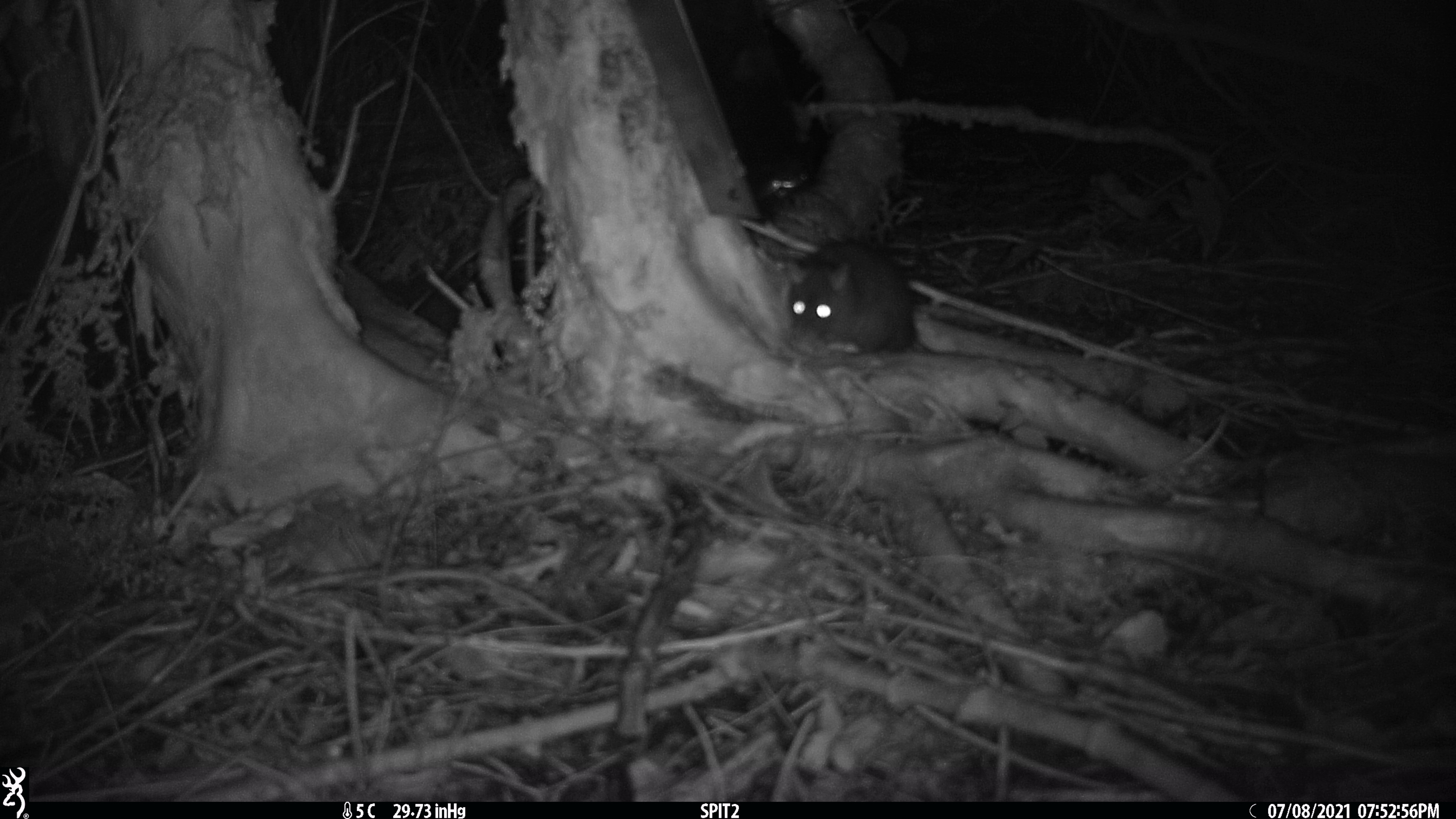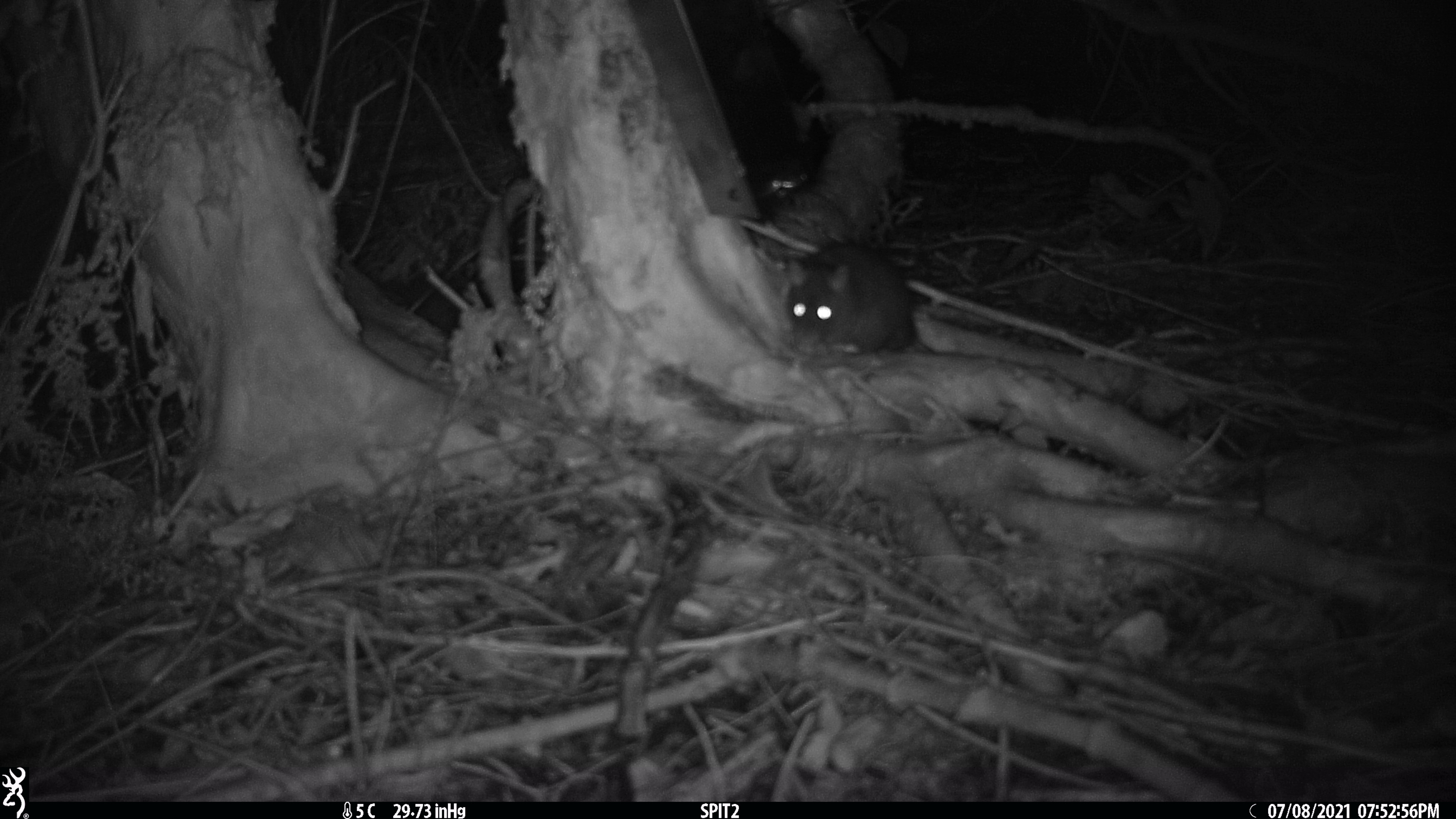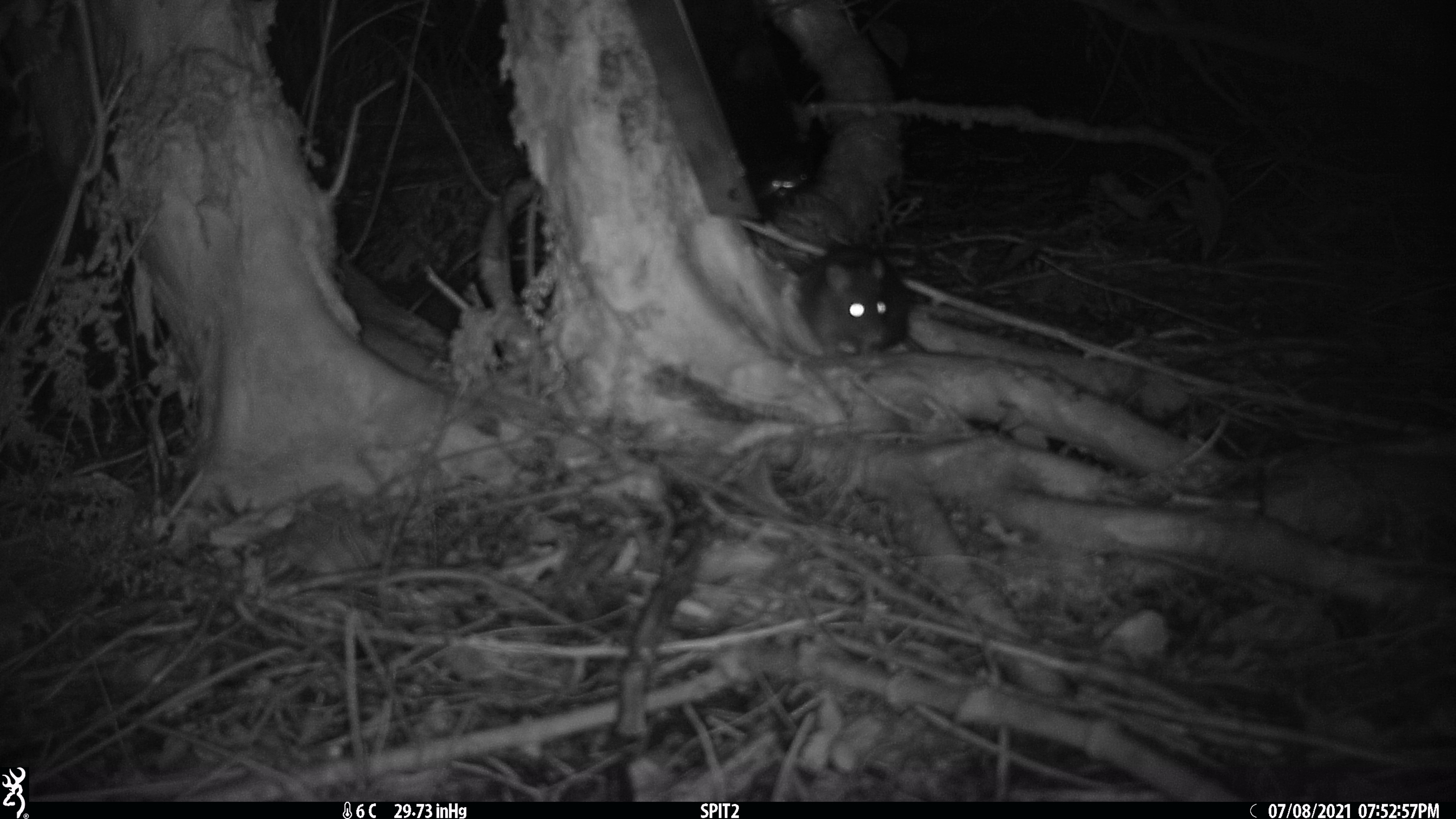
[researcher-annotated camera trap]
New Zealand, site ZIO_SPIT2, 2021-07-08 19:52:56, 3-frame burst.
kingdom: Animalia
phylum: Chordata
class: Mammalia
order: Rodentia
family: Muridae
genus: Rattus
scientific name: Rattus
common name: rat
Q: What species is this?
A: Rat (Rattus).